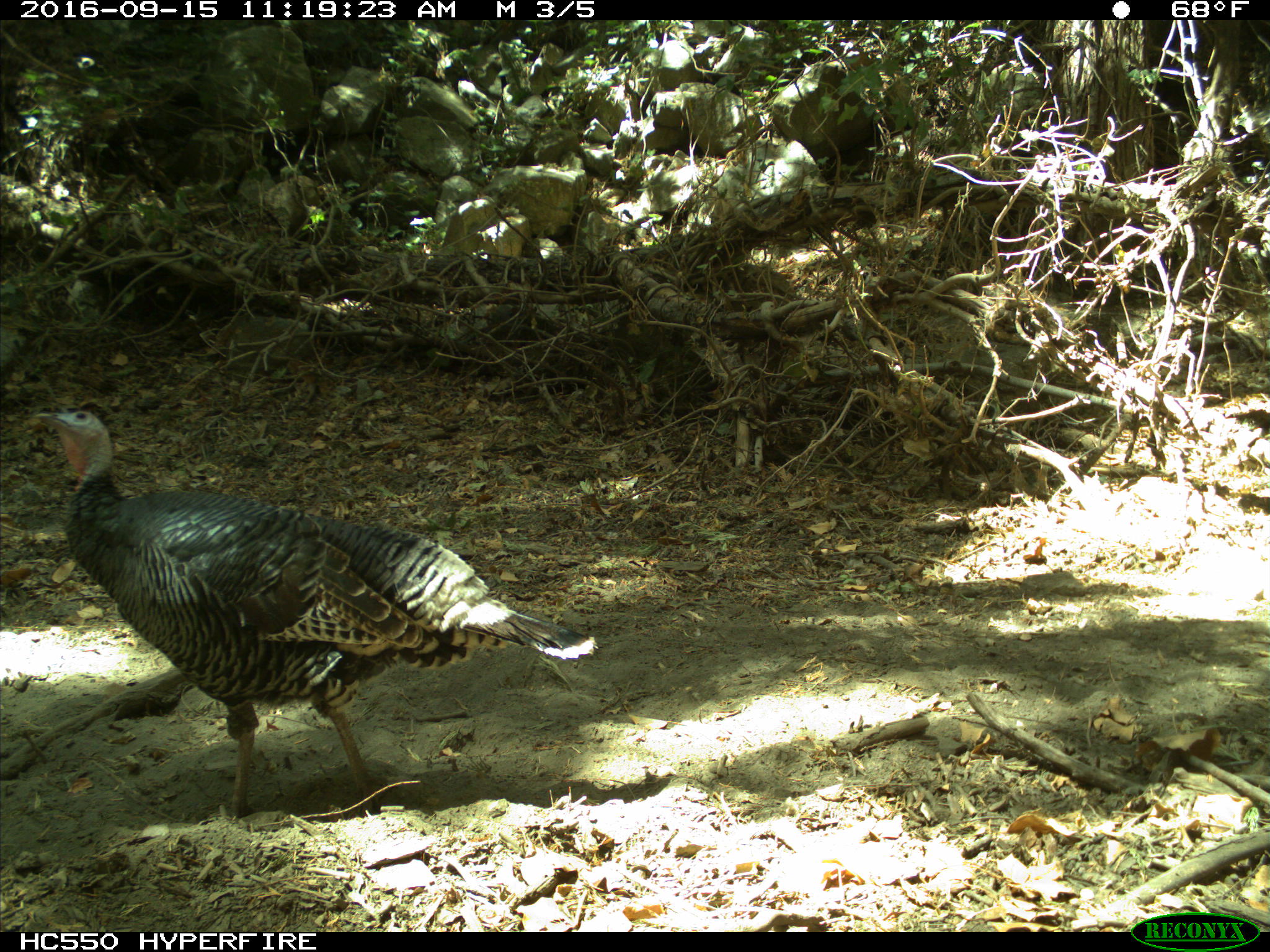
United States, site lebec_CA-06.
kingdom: Animalia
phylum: Chordata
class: Aves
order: Galliformes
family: Phasianidae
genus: Meleagris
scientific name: Meleagris gallopavo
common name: wild turkey